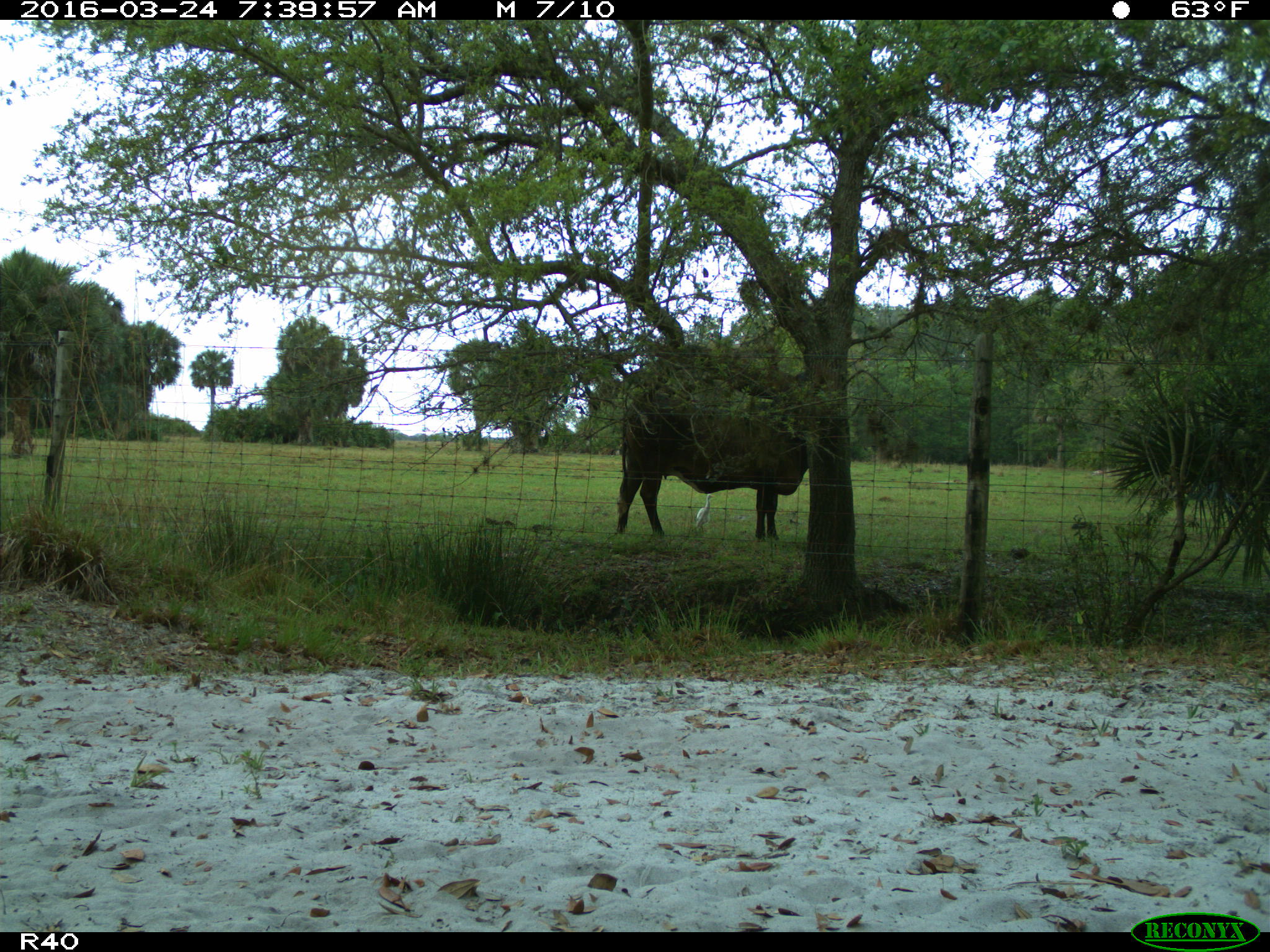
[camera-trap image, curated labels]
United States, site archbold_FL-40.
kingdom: Animalia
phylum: Chordata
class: Mammalia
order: Artiodactyla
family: Bovidae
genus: Bos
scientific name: Bos taurus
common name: domestic cow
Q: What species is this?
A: Bos taurus (domestic cow).